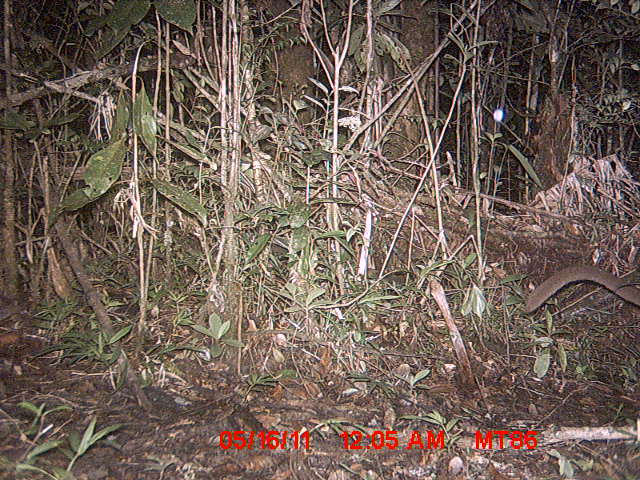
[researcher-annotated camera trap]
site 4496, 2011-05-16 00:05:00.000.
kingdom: Animalia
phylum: Chordata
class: Mammalia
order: Carnivora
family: Eupleridae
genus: Cryptoprocta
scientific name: Cryptoprocta ferox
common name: fossa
Cryptoprocta ferox (fossa), count 1.